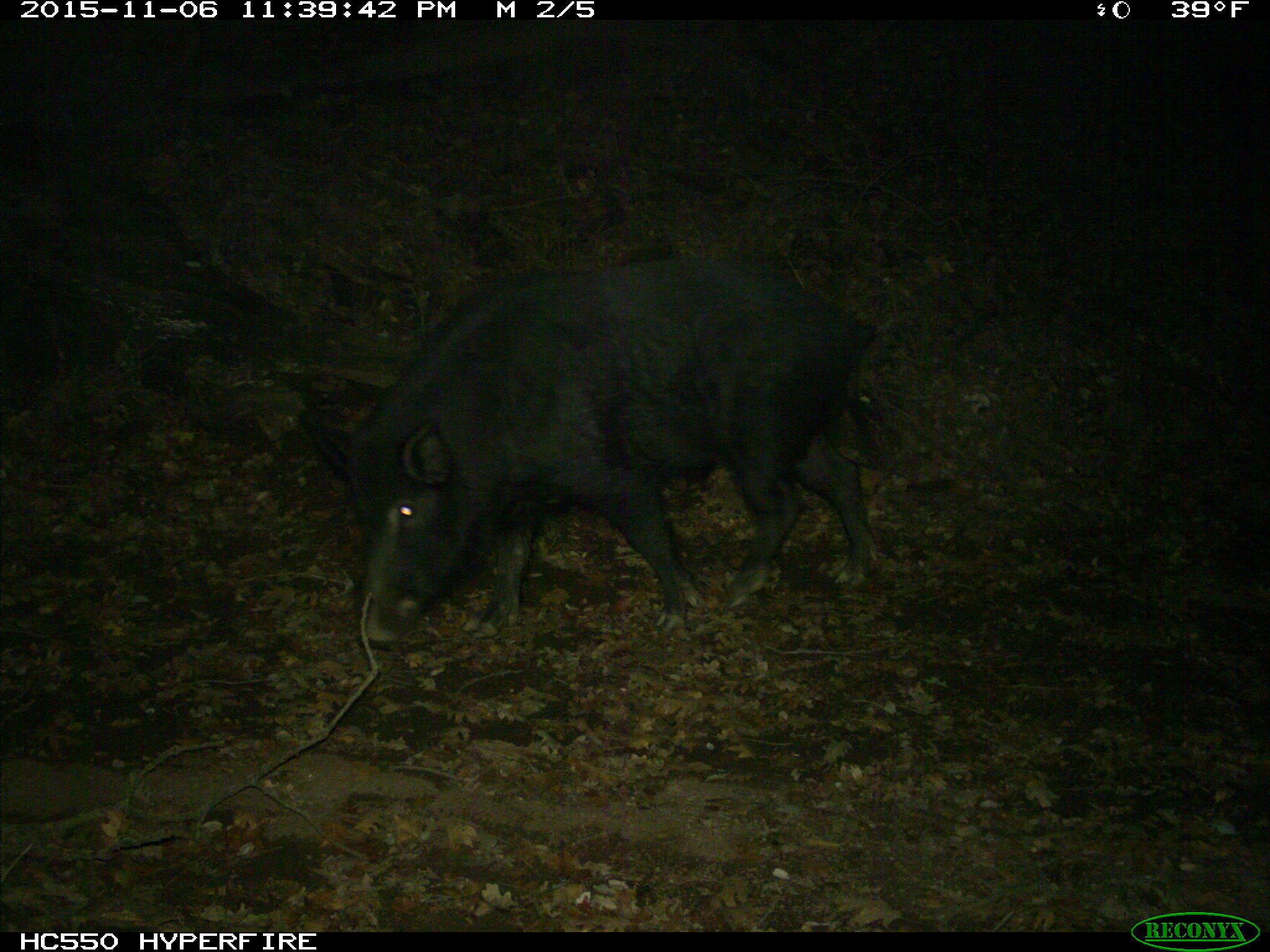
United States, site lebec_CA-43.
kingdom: Animalia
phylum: Chordata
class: Mammalia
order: Artiodactyla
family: Suidae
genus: Sus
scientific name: Sus scrofa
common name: wild boar